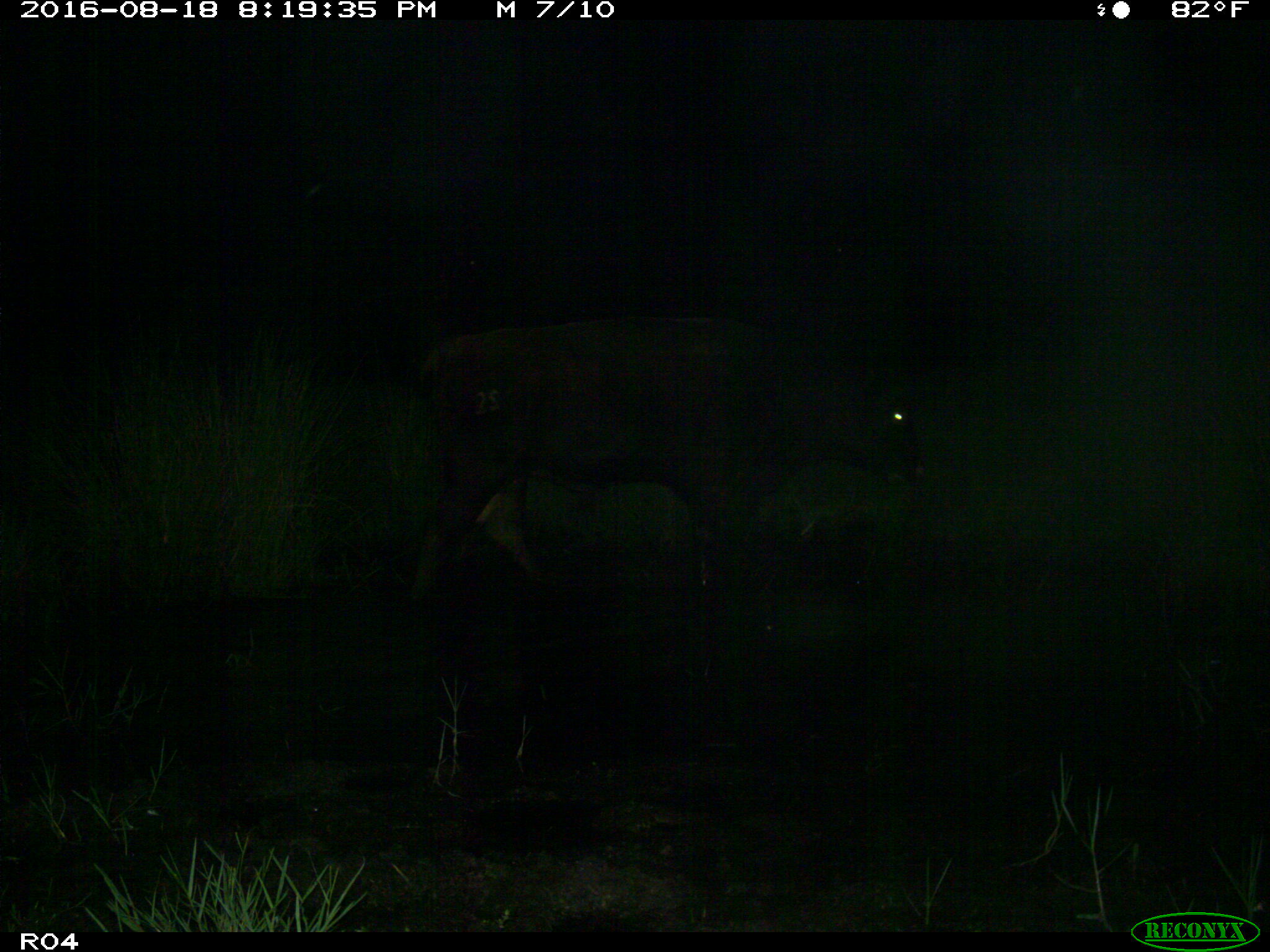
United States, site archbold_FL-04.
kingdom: Animalia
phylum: Chordata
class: Mammalia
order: Artiodactyla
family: Bovidae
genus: Bos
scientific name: Bos taurus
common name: domestic cow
Bos taurus (domestic cow).